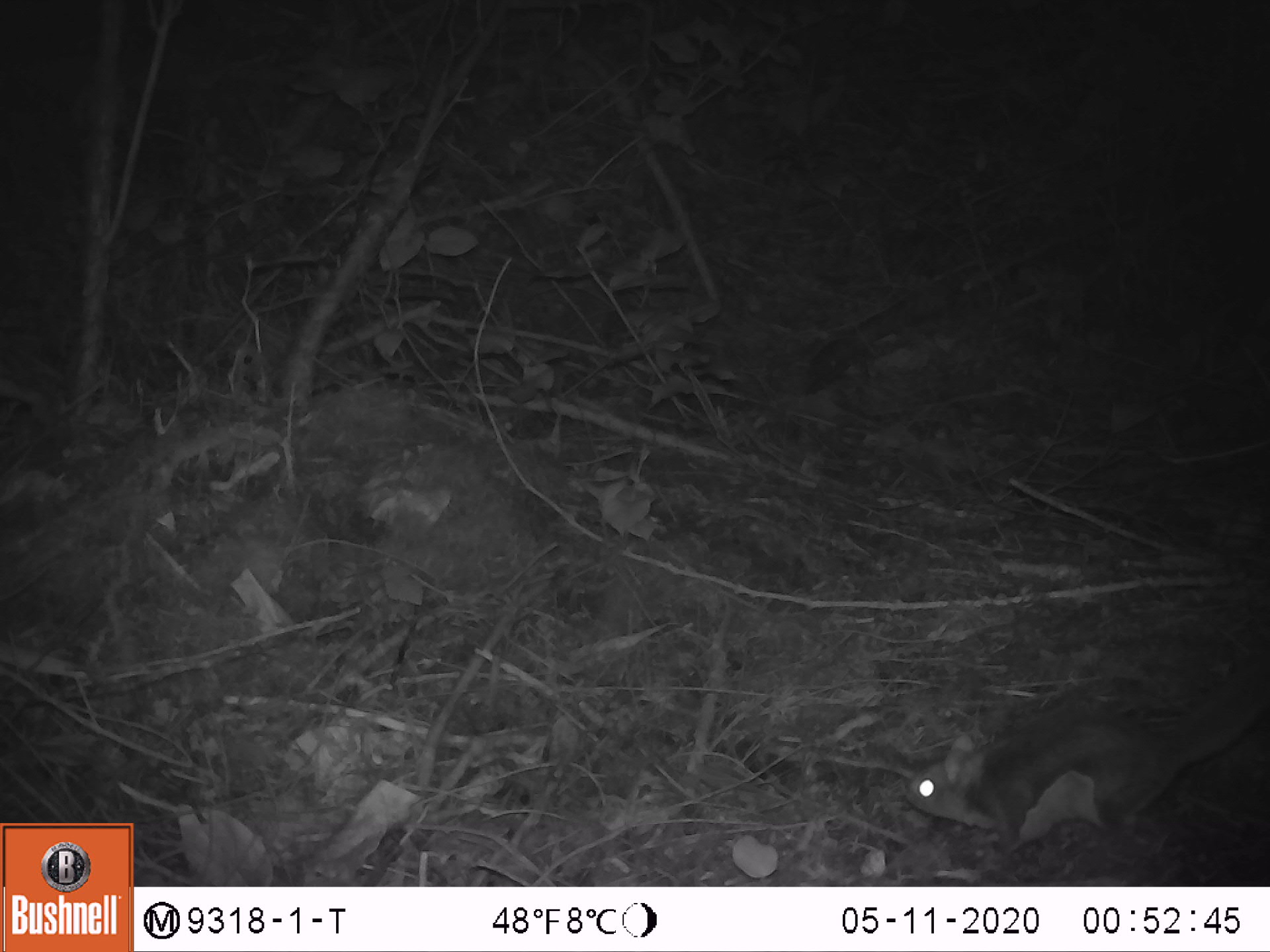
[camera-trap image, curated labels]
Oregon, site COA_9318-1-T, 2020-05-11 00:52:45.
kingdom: Animalia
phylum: Chordata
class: Mammalia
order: Rodentia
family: Sciuridae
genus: Glaucomys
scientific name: Glaucomys oregonensis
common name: humboldt's flying squirrel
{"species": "humboldt's flying squirrel (Glaucomys oregonensis)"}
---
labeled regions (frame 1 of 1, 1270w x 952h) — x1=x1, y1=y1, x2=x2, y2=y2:
humboldt's flying squirrel: x1=887, y1=648, x2=1266, y2=871